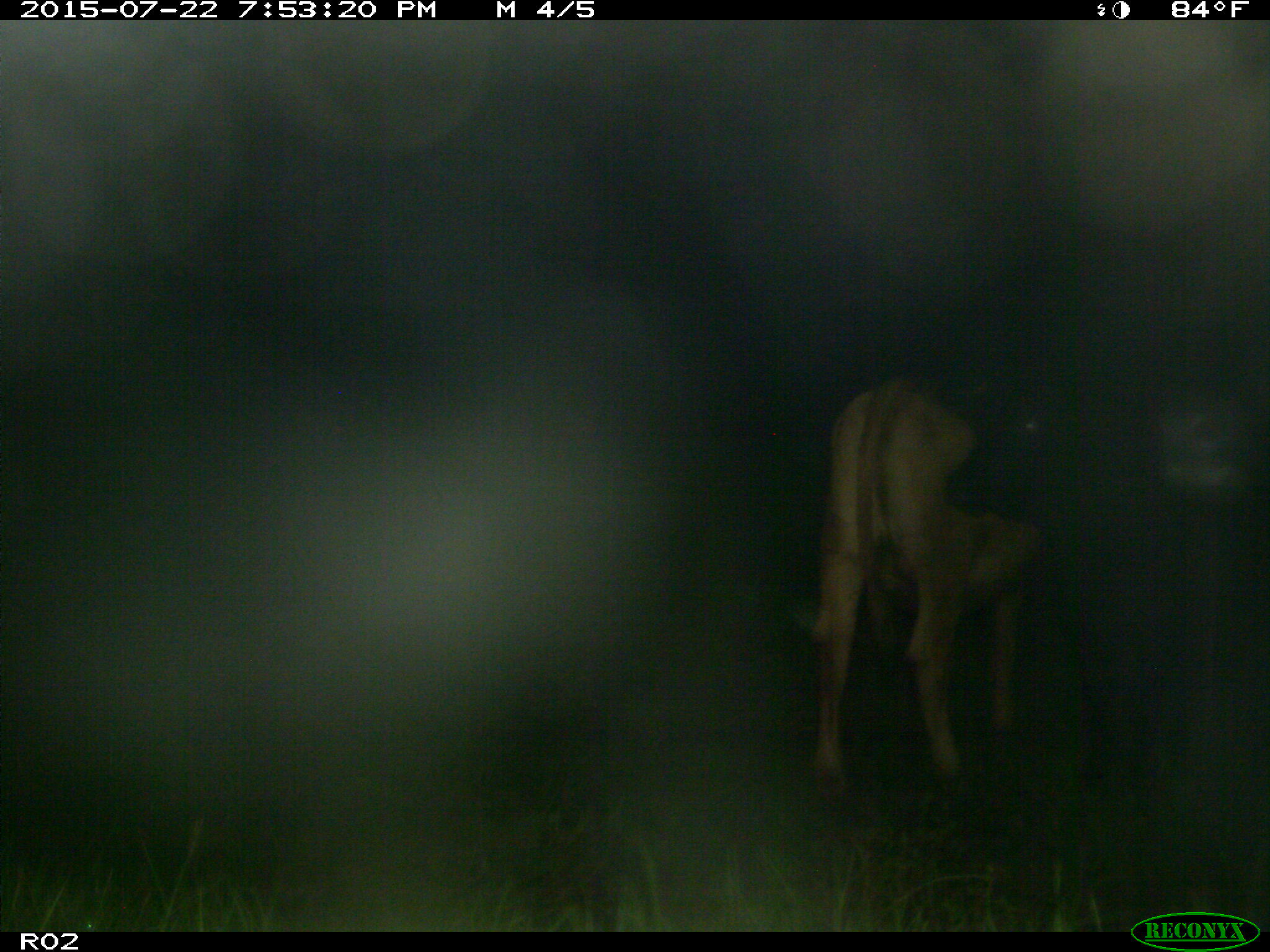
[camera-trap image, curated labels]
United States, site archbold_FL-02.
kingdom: Animalia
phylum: Chordata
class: Mammalia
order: Artiodactyla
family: Bovidae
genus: Bos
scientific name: Bos taurus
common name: domestic cow